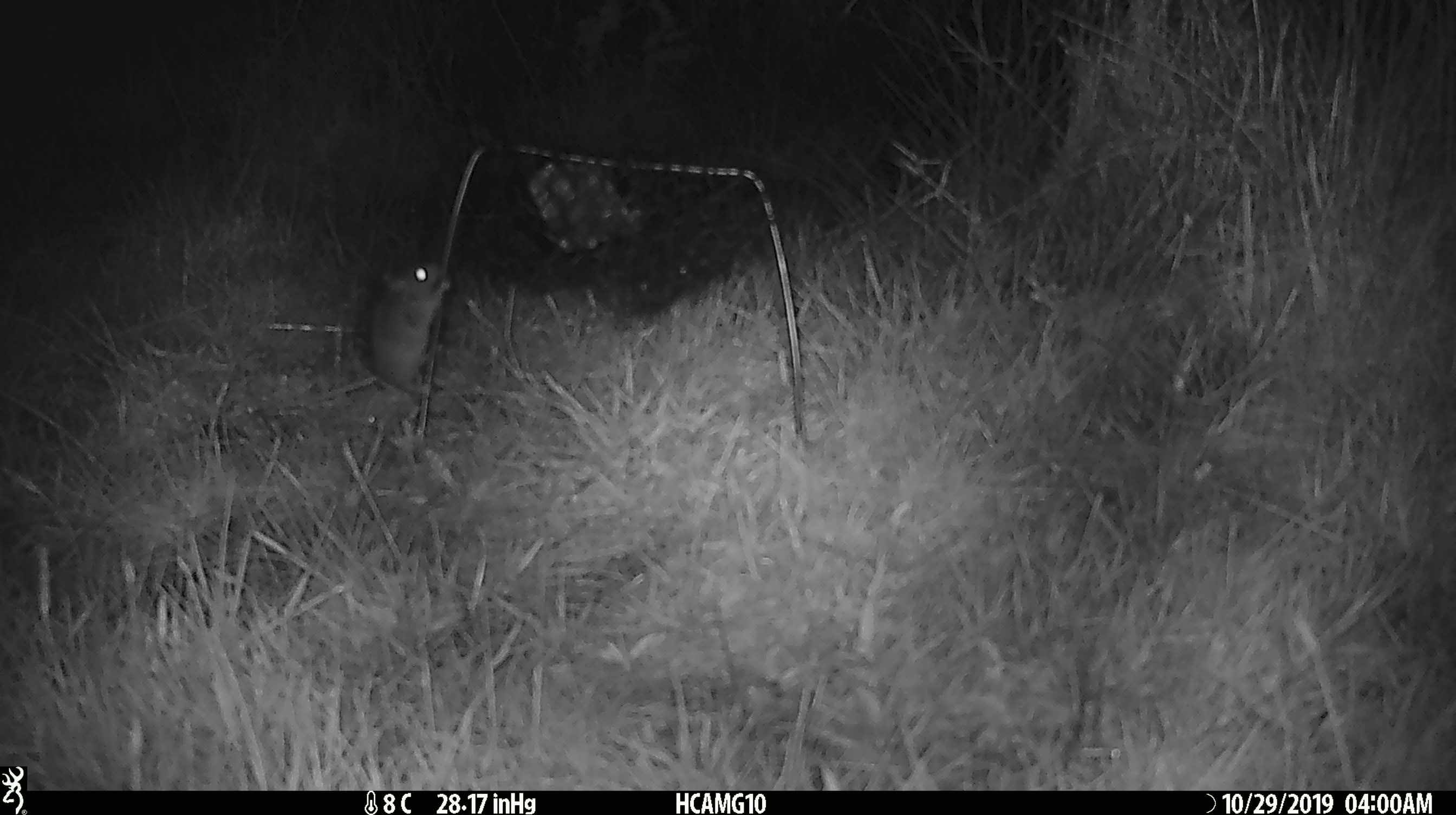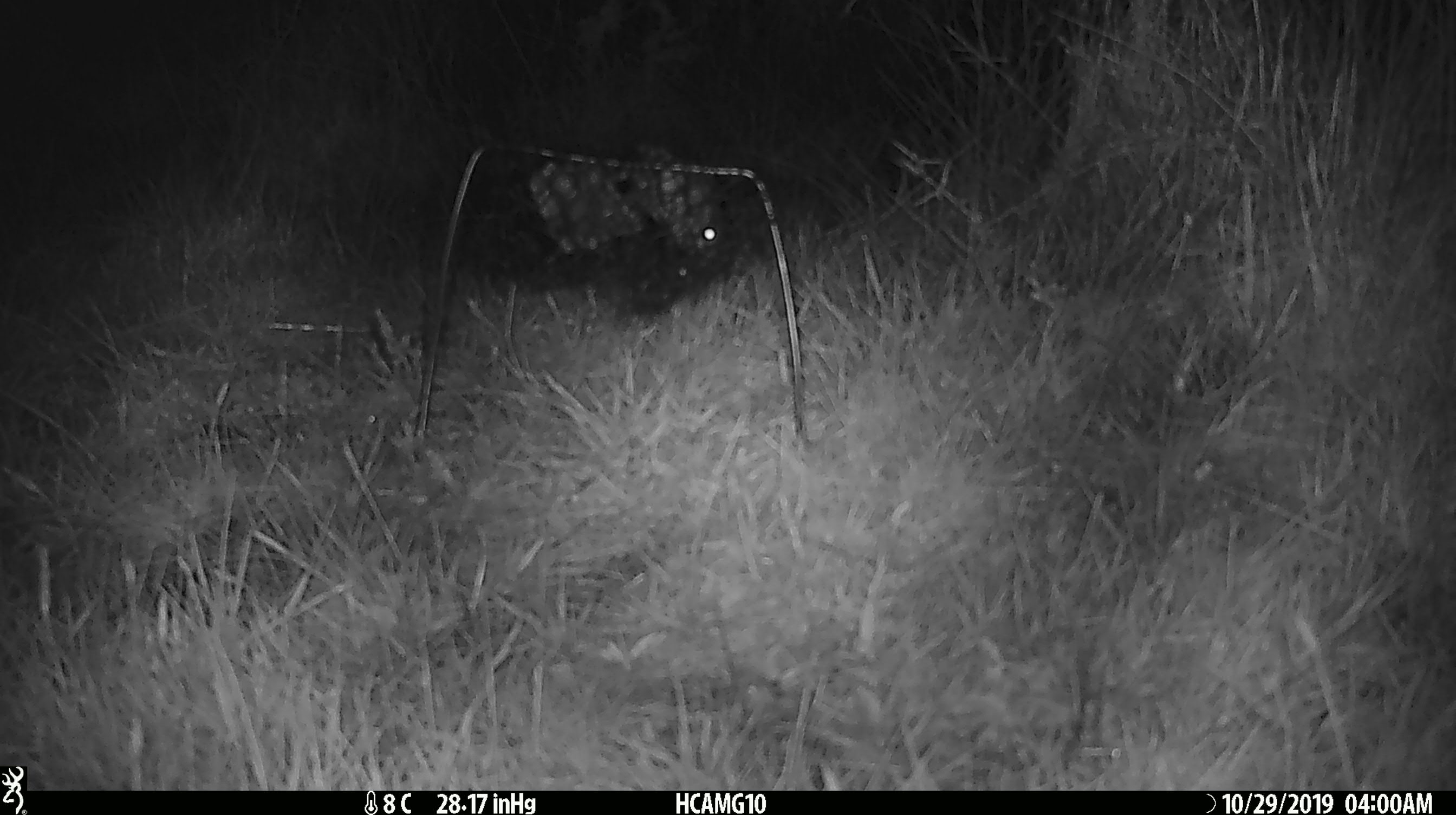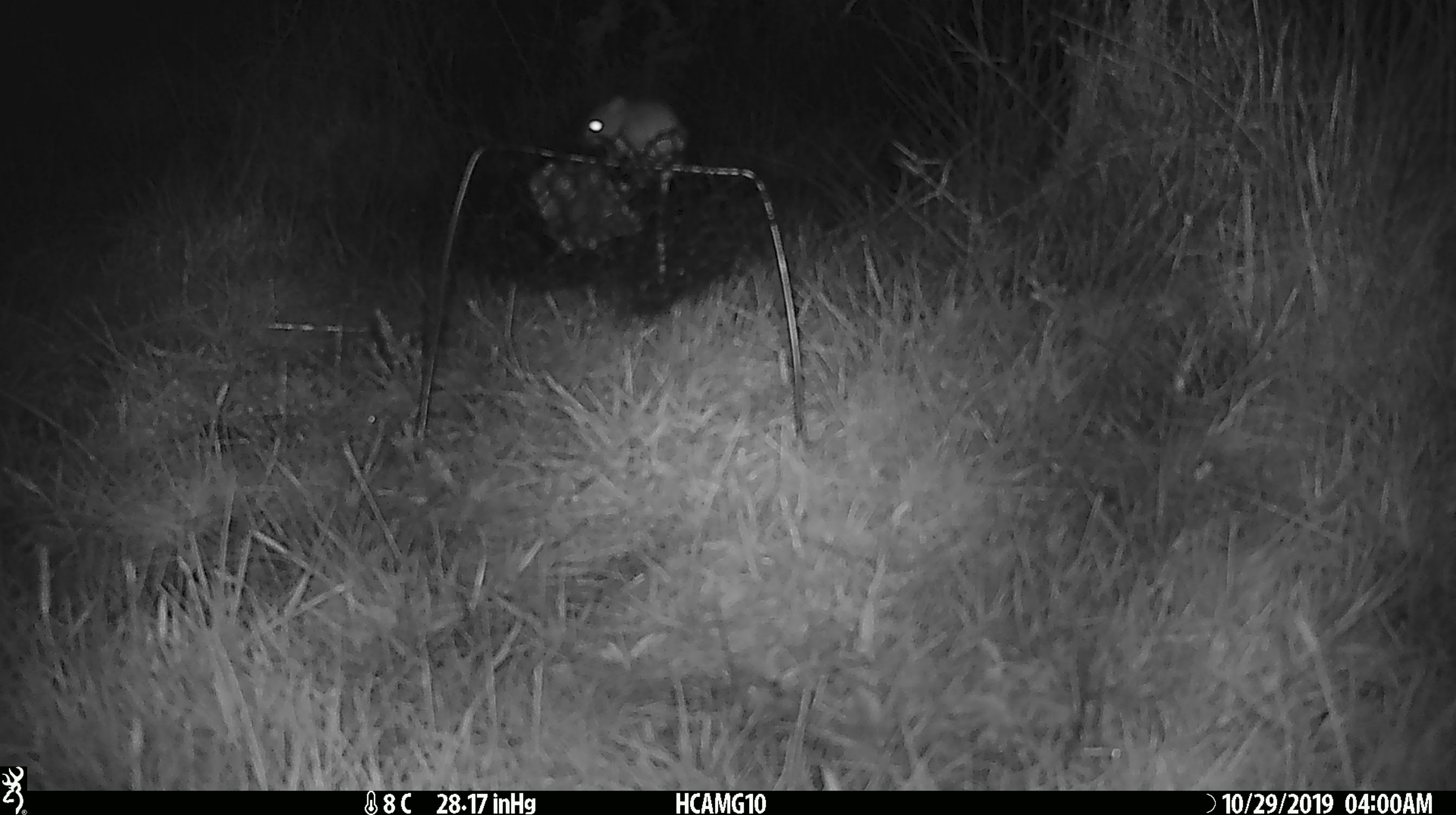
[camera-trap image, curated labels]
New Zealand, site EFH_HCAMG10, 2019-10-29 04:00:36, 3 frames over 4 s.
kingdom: Animalia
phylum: Chordata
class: Mammalia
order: Rodentia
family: Muridae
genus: Mus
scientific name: Mus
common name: mouse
Mouse (Mus).